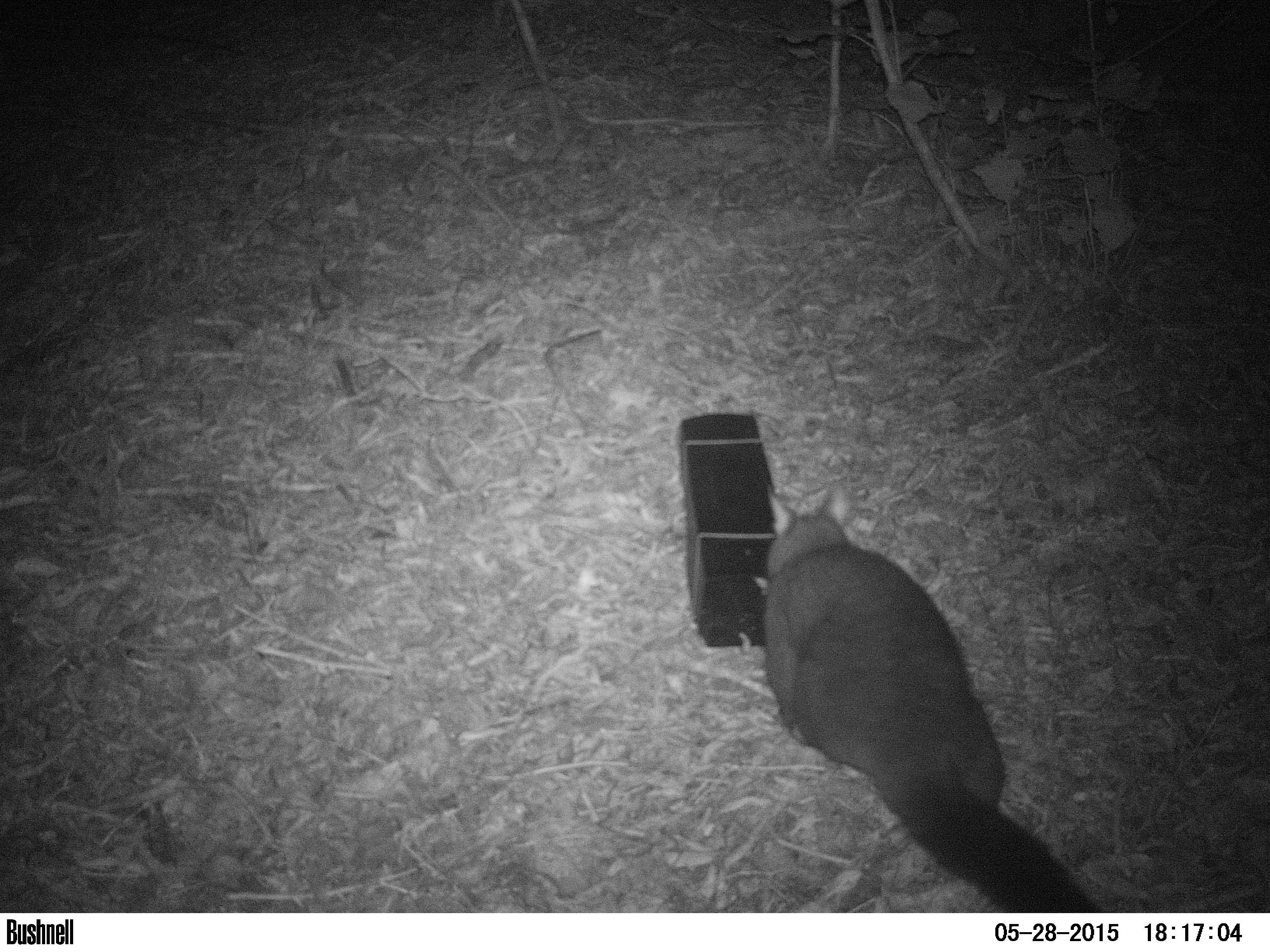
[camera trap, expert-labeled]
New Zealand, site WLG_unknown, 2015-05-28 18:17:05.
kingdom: Animalia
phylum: Chordata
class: Mammalia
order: Diprotodontia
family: Phalangeridae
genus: Trichosurus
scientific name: Trichosurus vulpecula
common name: common brushtail possum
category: possum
Possum (common brushtail possum) (Trichosurus vulpecula).